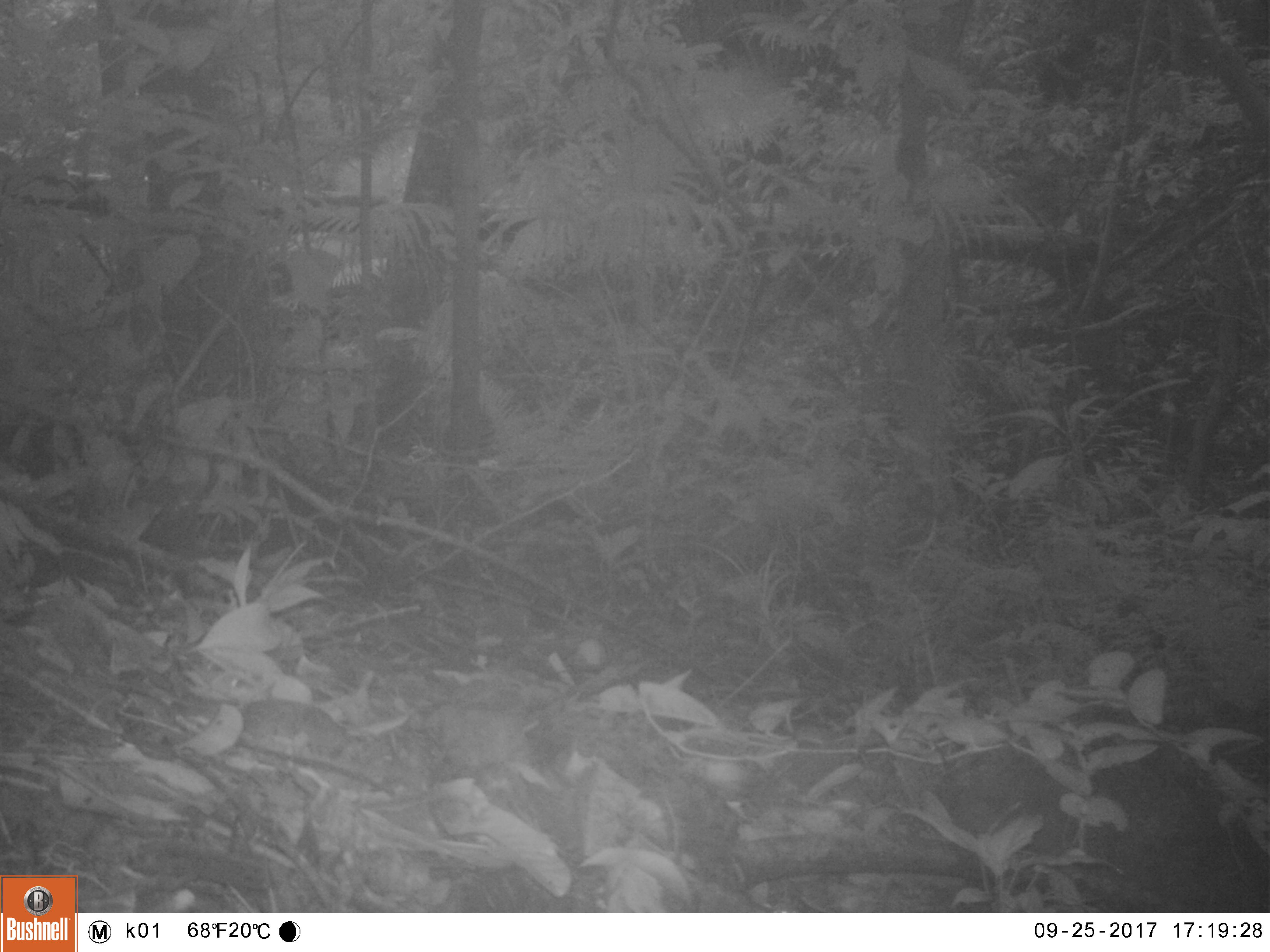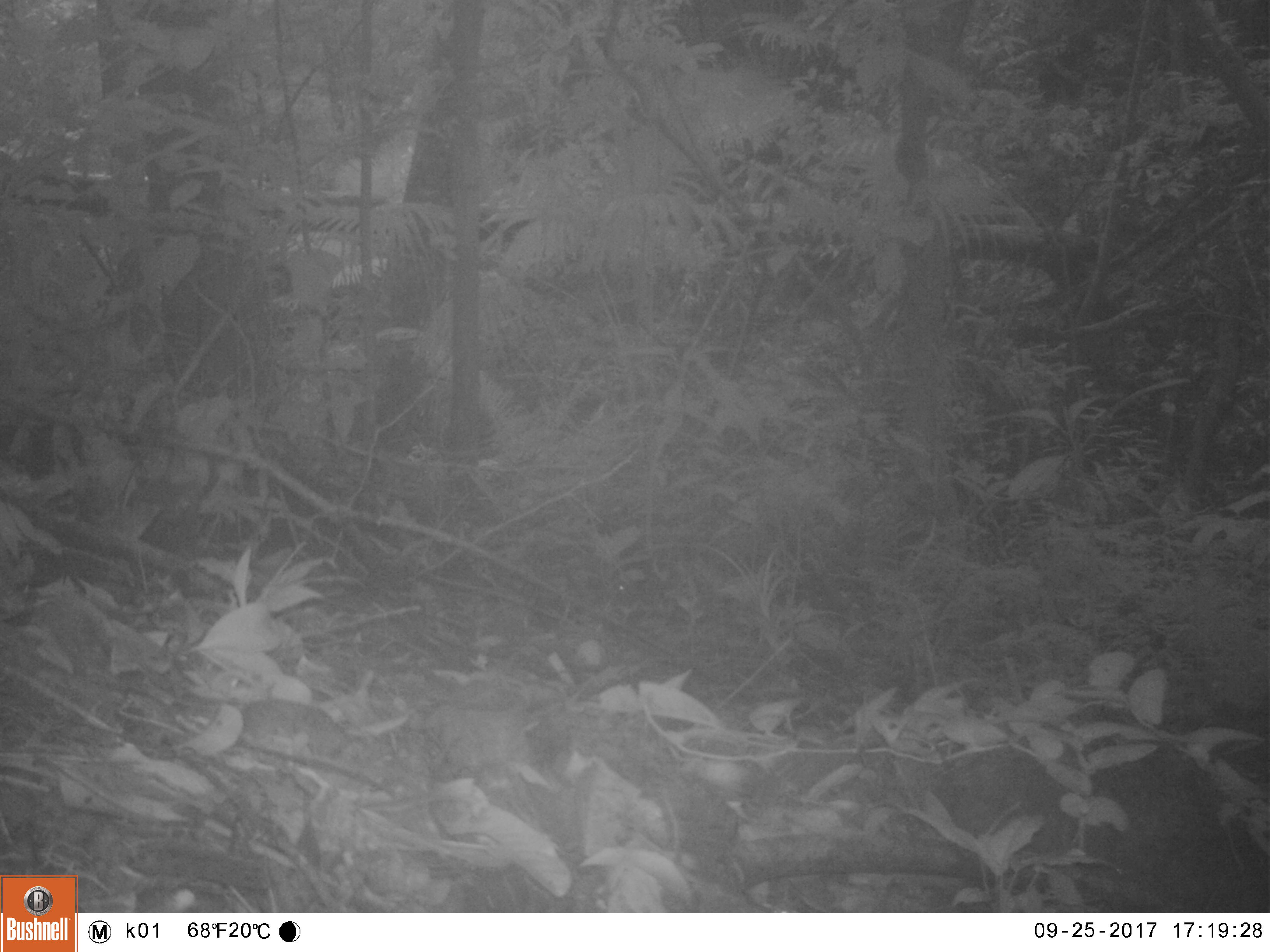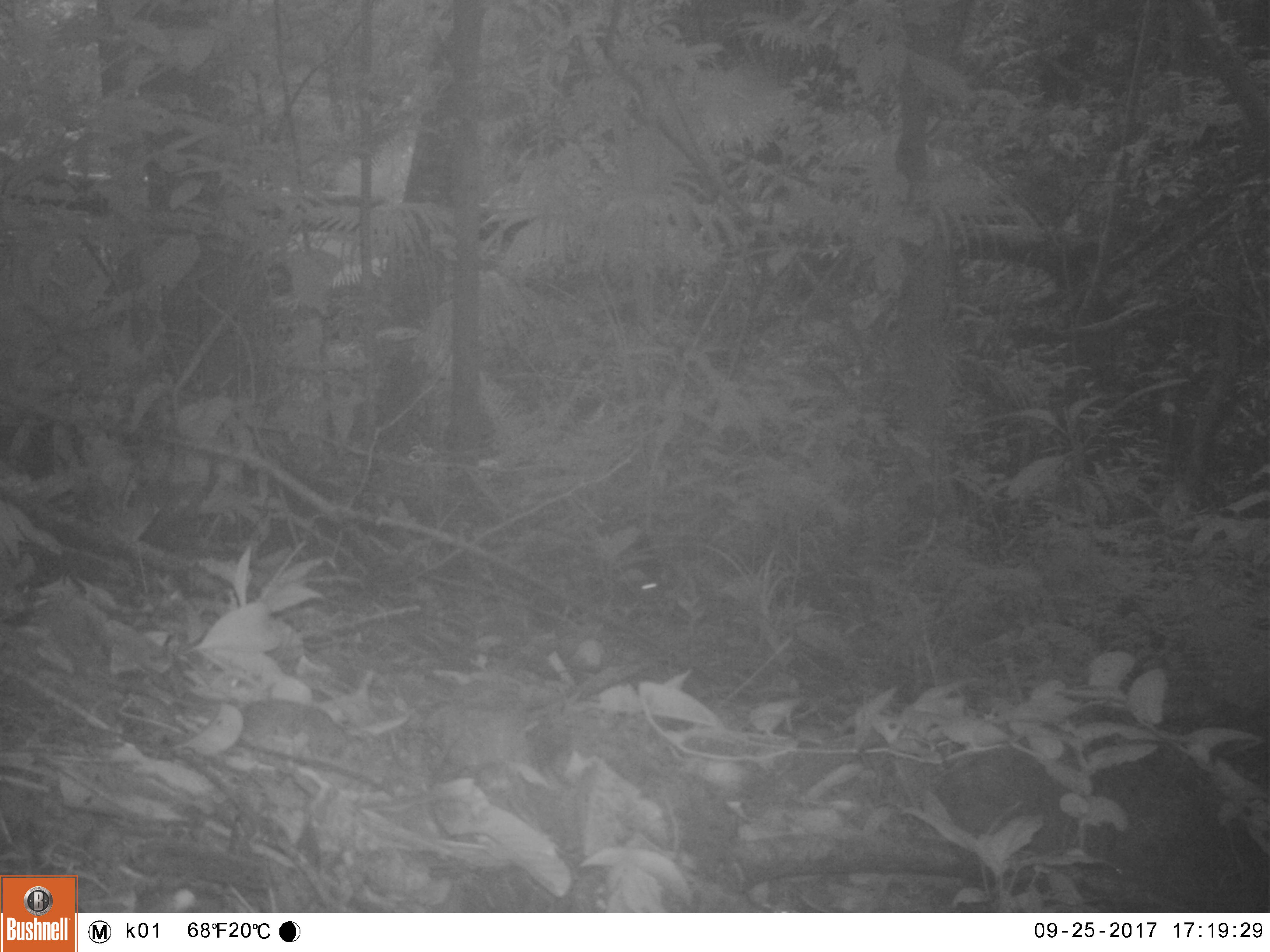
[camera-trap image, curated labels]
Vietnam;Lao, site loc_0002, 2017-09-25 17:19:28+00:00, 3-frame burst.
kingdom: Animalia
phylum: Chordata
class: Mammalia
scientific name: Mammalia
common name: mammal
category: unidentified small mammal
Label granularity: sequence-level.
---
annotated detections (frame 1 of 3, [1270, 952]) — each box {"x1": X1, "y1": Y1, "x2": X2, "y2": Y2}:
unidentified small mammal: {"x1": 76, "y1": 676, "x2": 346, "y2": 751}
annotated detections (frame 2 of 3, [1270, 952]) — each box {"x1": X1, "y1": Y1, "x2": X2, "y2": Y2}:
unidentified small mammal: {"x1": 69, "y1": 674, "x2": 351, "y2": 759}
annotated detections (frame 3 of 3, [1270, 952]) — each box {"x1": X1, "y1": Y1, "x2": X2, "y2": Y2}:
unidentified small mammal: {"x1": 29, "y1": 666, "x2": 350, "y2": 760}